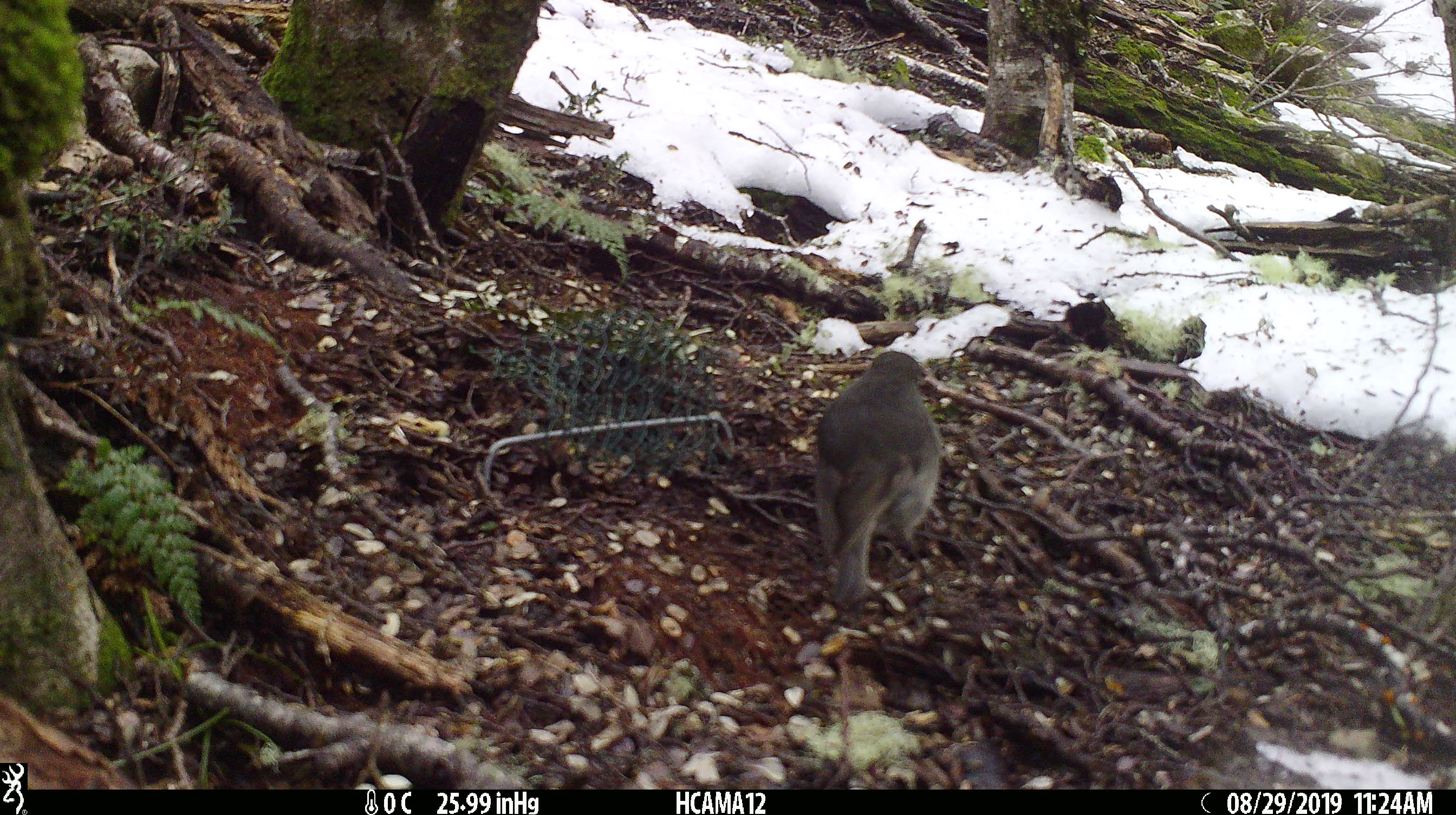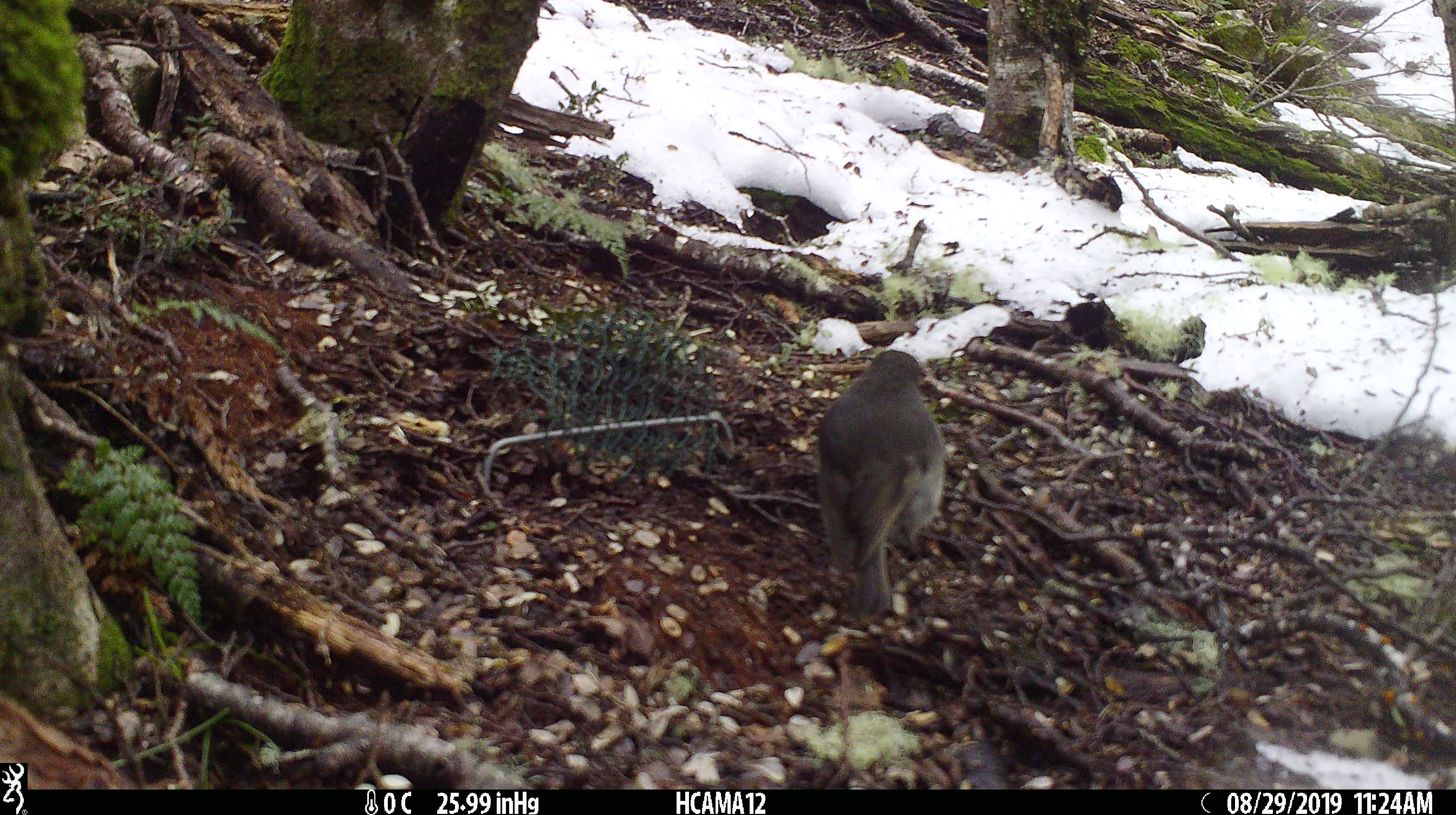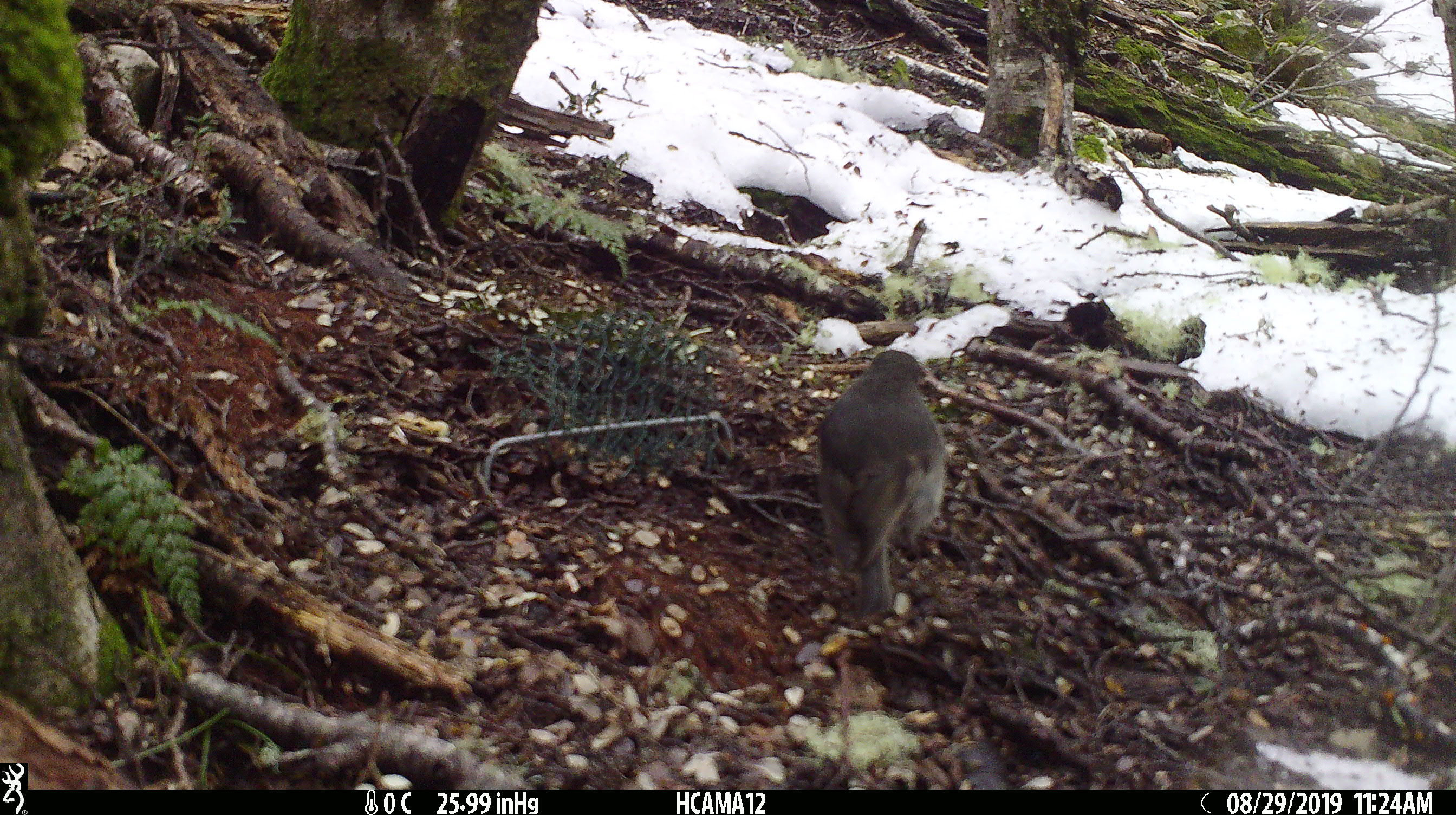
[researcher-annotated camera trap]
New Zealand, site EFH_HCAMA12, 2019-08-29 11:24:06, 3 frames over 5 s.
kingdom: Animalia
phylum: Chordata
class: Aves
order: Passeriformes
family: Petroicidae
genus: Petroica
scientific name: Petroica australis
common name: new zealand robin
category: robin